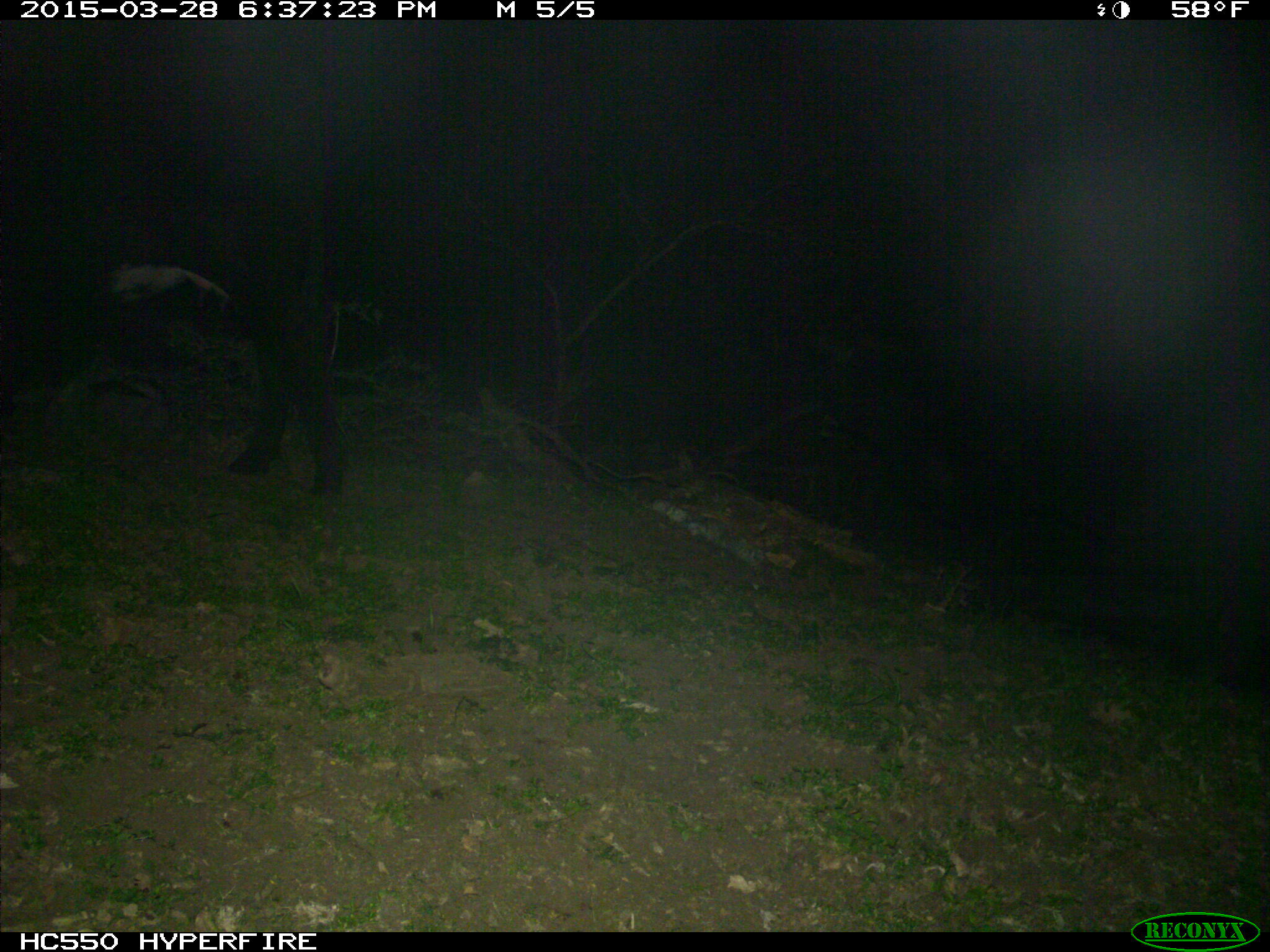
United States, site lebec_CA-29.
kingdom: Animalia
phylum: Chordata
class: Mammalia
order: Artiodactyla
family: Bovidae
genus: Bos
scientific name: Bos taurus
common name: domestic cow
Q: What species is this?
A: Bos taurus (domestic cow).